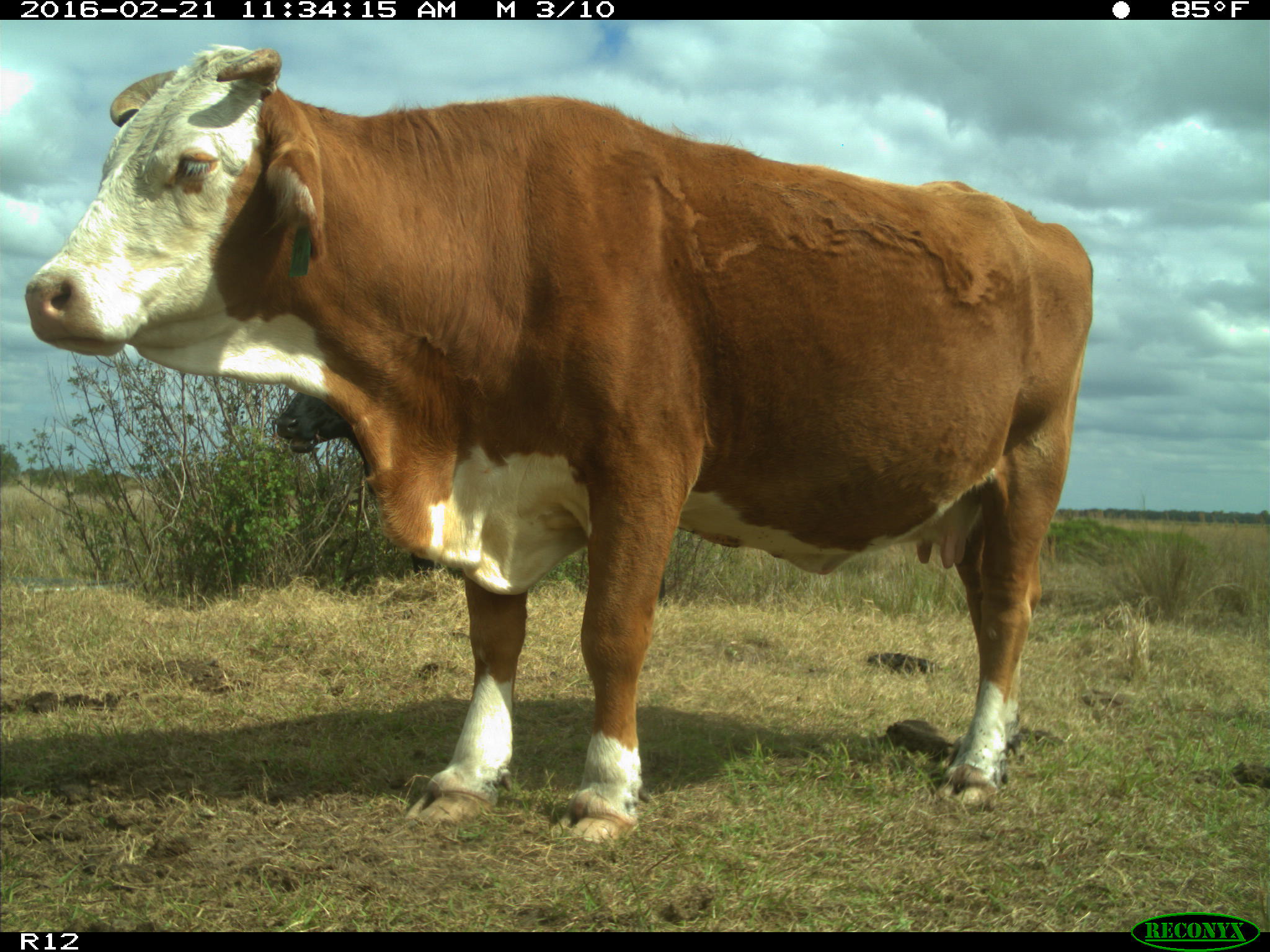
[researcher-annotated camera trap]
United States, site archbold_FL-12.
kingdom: Animalia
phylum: Chordata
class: Mammalia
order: Artiodactyla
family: Bovidae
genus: Bos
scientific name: Bos taurus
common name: domestic cow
Bos taurus (domestic cow).